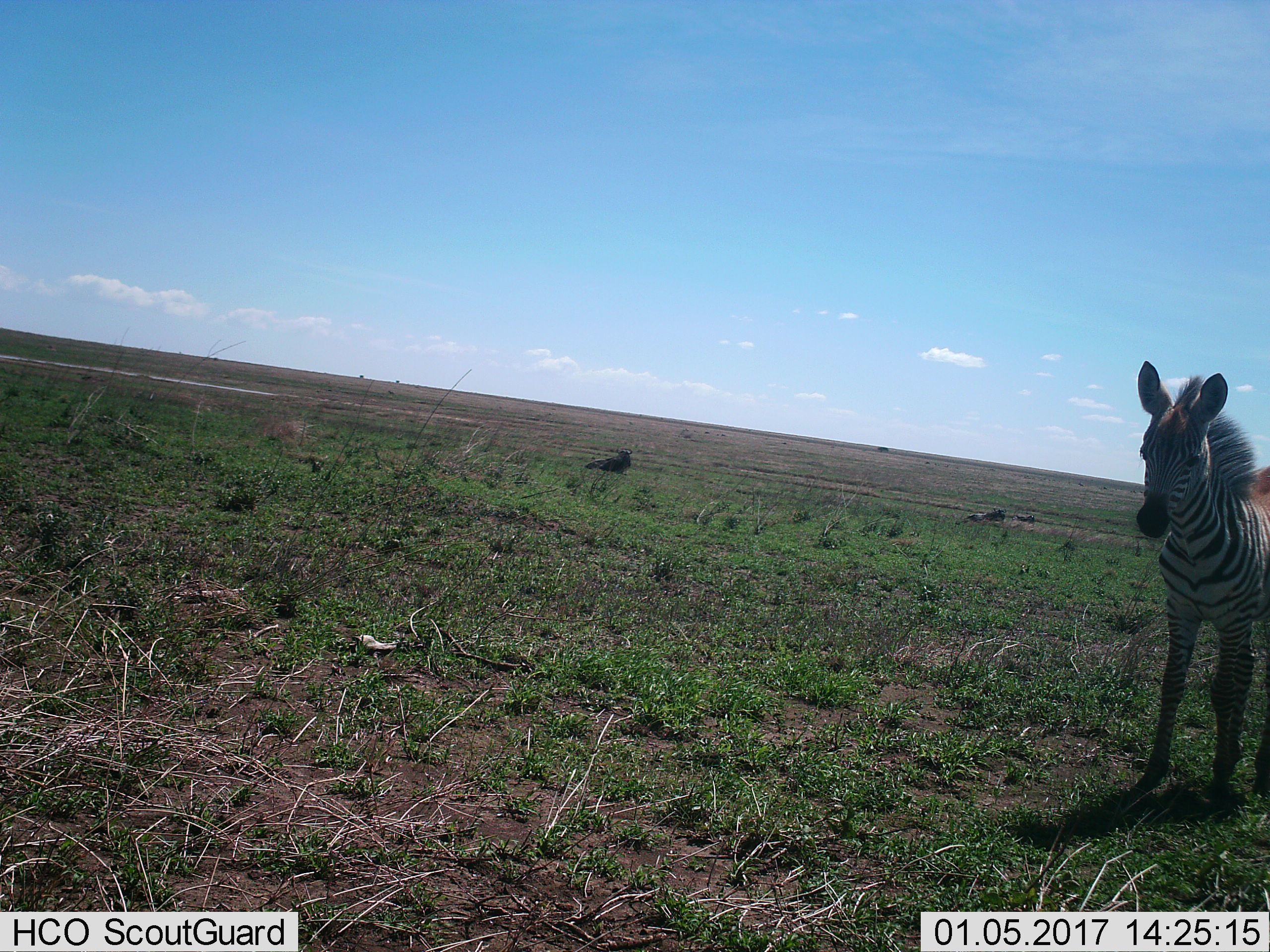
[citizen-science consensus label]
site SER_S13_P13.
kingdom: Animalia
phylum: Chordata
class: Mammalia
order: Perissodactyla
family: Equidae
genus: Equus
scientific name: Equus quagga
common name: plains zebra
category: zebraplains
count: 1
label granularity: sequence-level